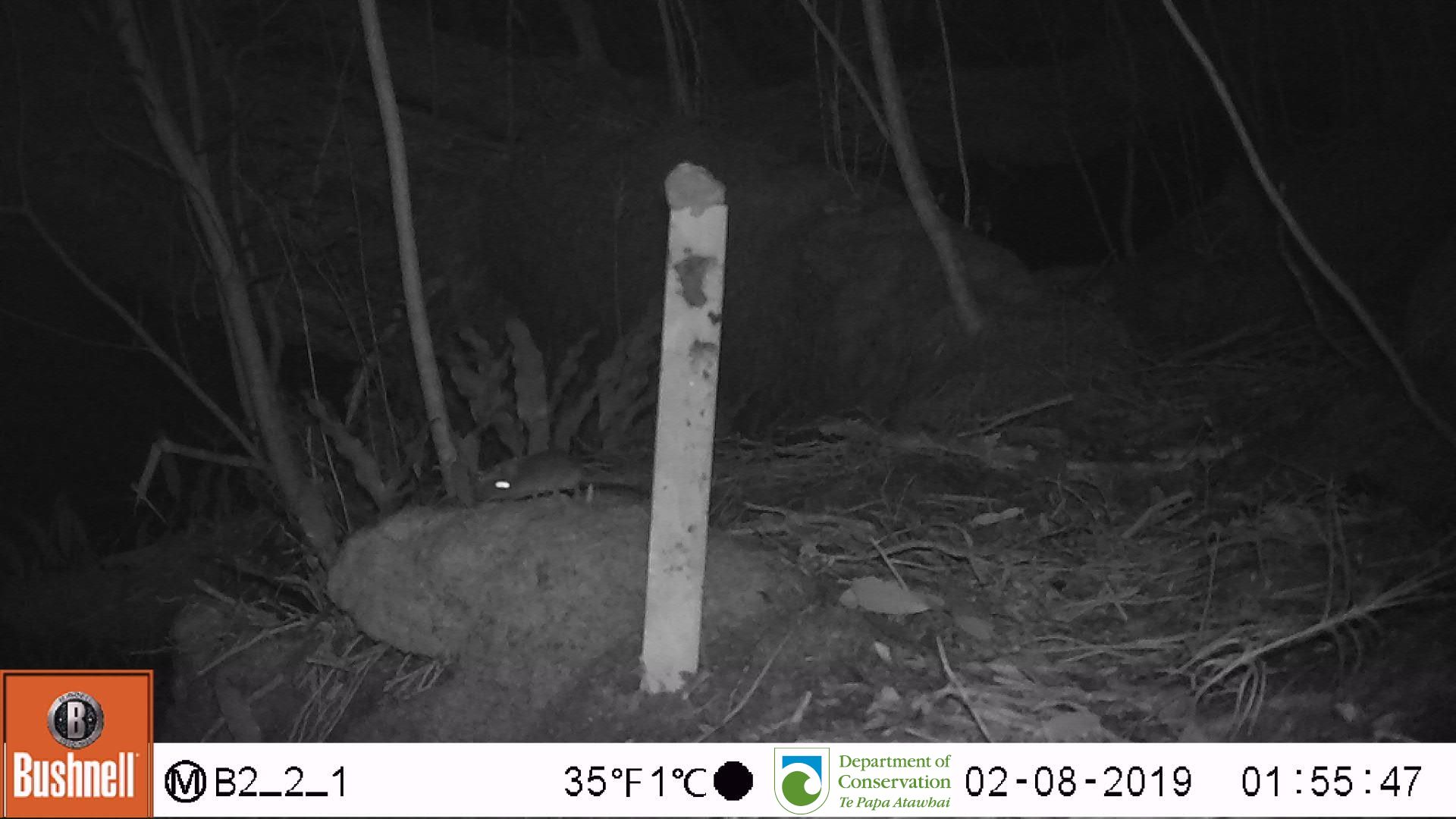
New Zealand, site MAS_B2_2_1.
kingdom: Animalia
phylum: Chordata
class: Mammalia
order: Rodentia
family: Muridae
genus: Mus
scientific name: Mus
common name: mouse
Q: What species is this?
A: Mouse (Mus).